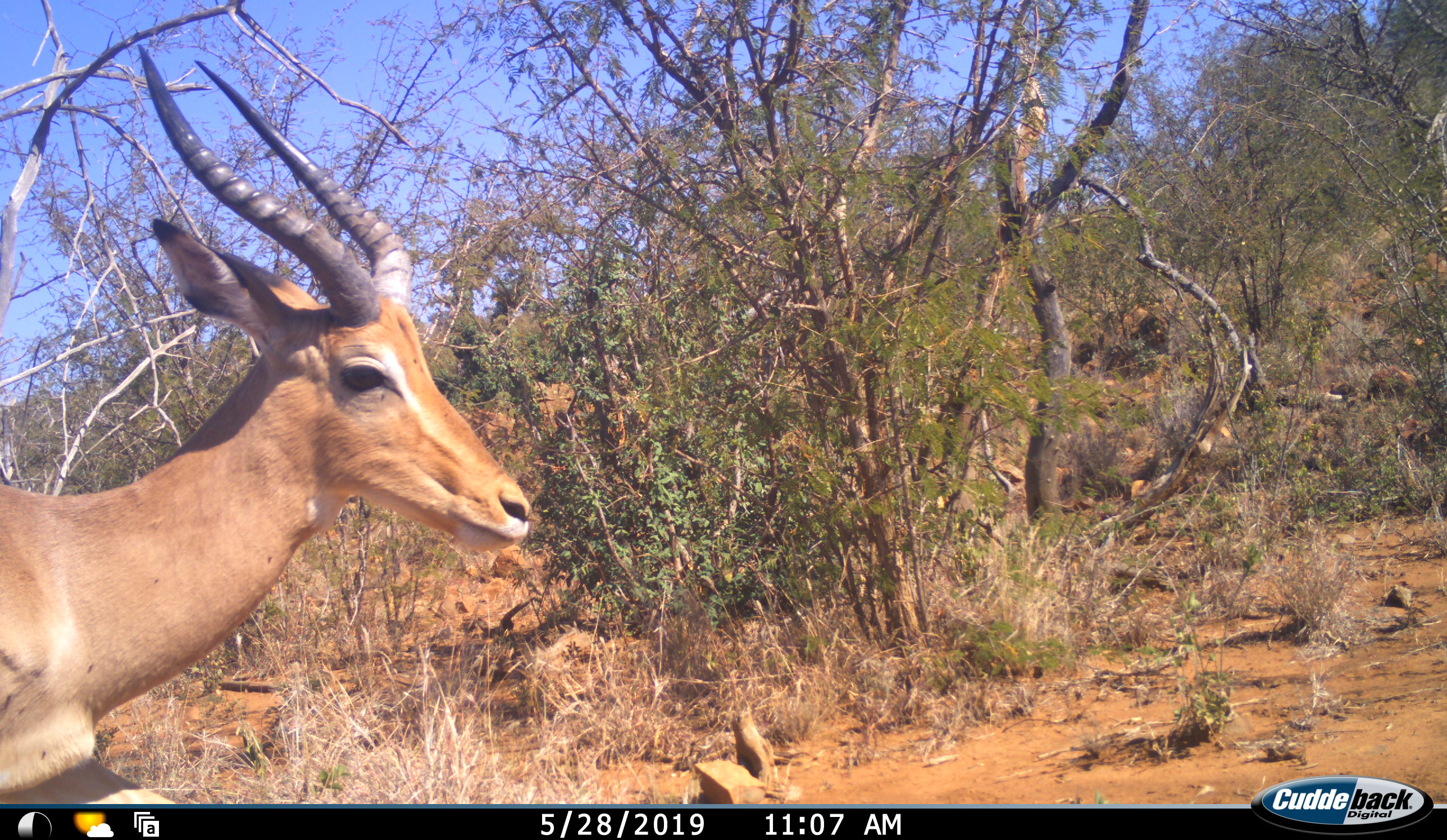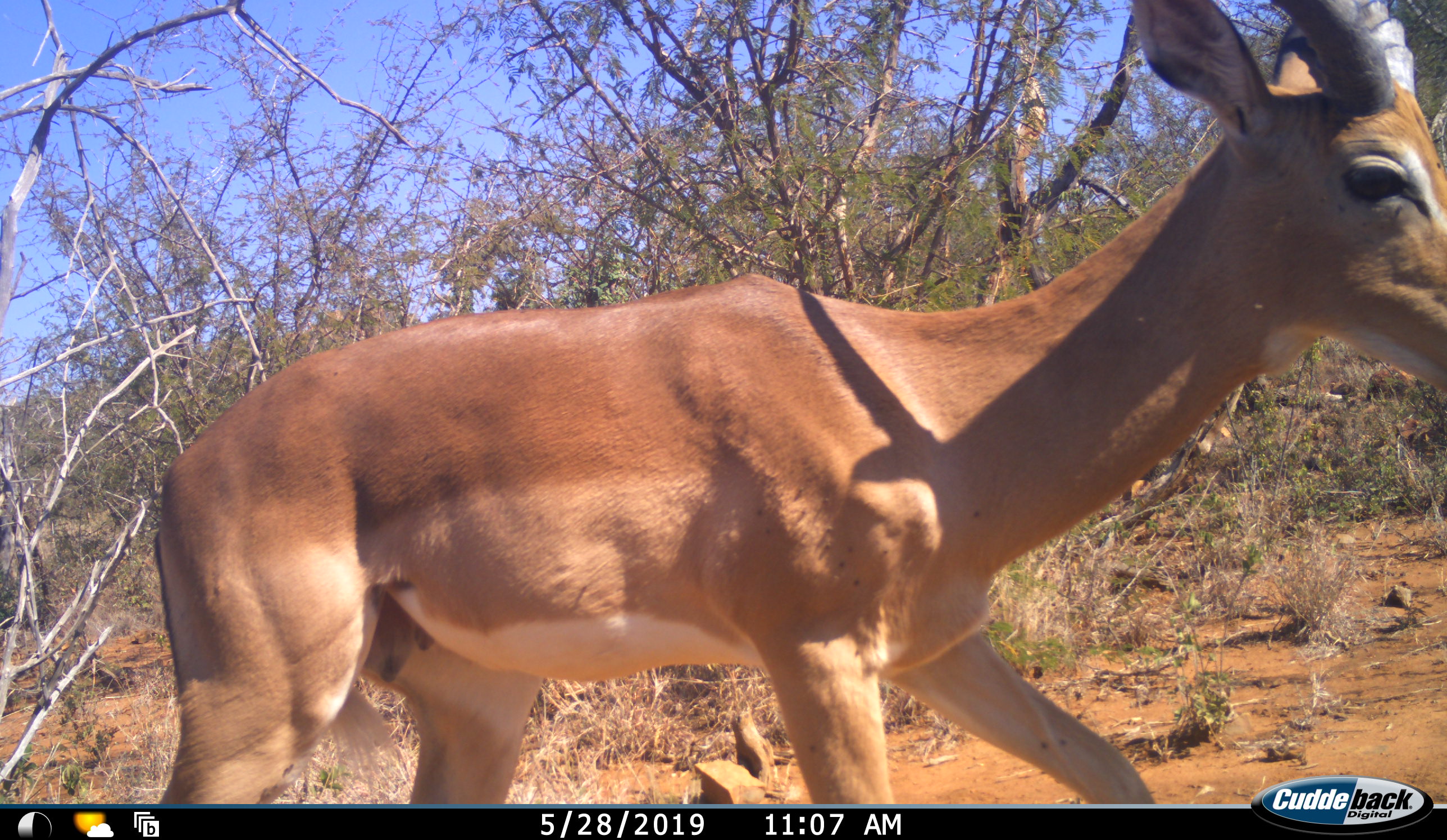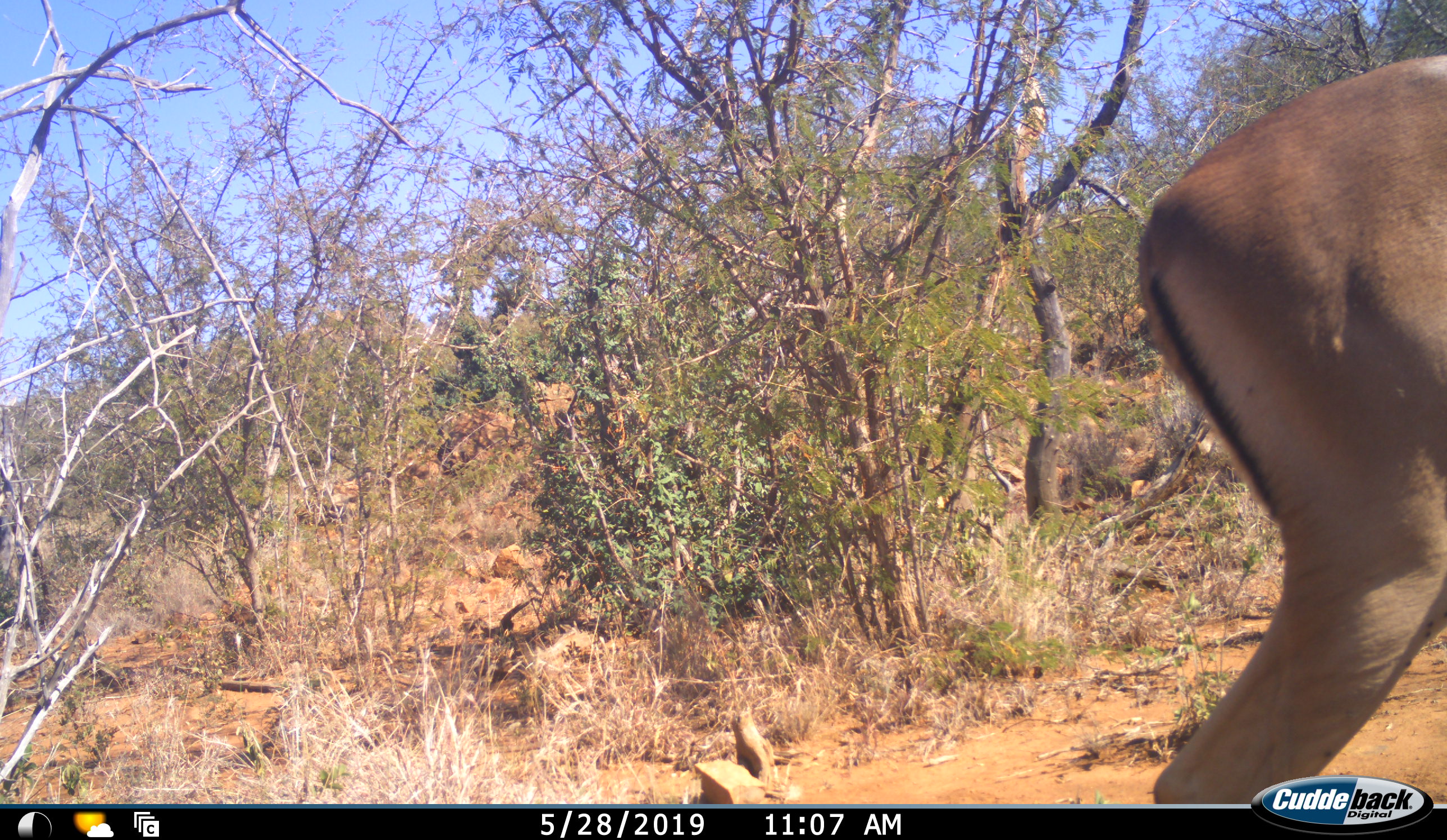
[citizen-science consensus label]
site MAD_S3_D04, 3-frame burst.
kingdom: Animalia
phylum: Chordata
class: Mammalia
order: Artiodactyla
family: Bovidae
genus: Aepyceros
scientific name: Aepyceros melampus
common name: impala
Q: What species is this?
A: Impala (Aepyceros melampus).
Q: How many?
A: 1.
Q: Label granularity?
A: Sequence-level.